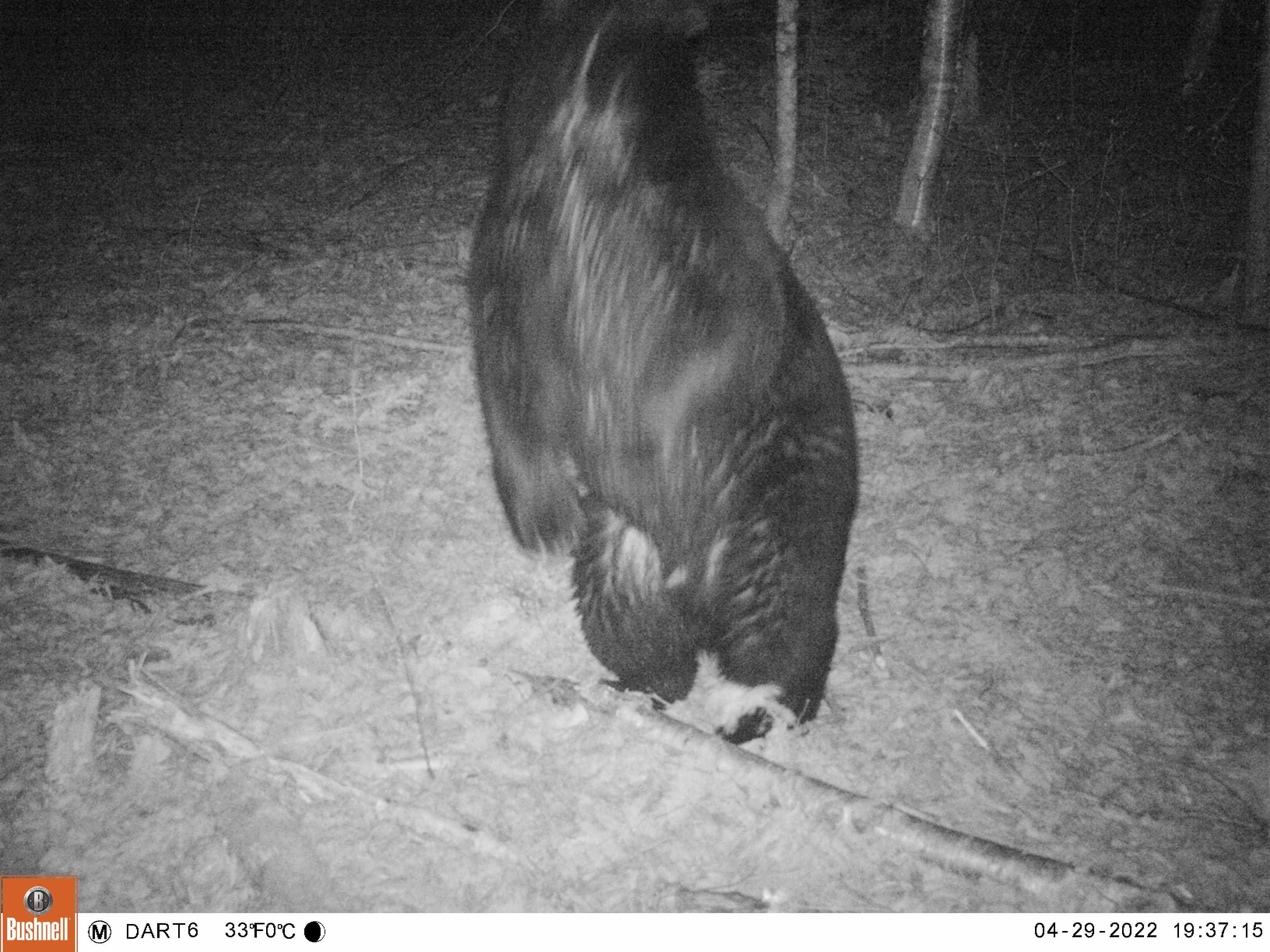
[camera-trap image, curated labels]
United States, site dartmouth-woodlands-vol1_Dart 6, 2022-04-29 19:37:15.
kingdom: Animalia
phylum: Chordata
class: Mammalia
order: Carnivora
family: Ursidae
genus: Ursus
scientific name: Ursus americanus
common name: black bear